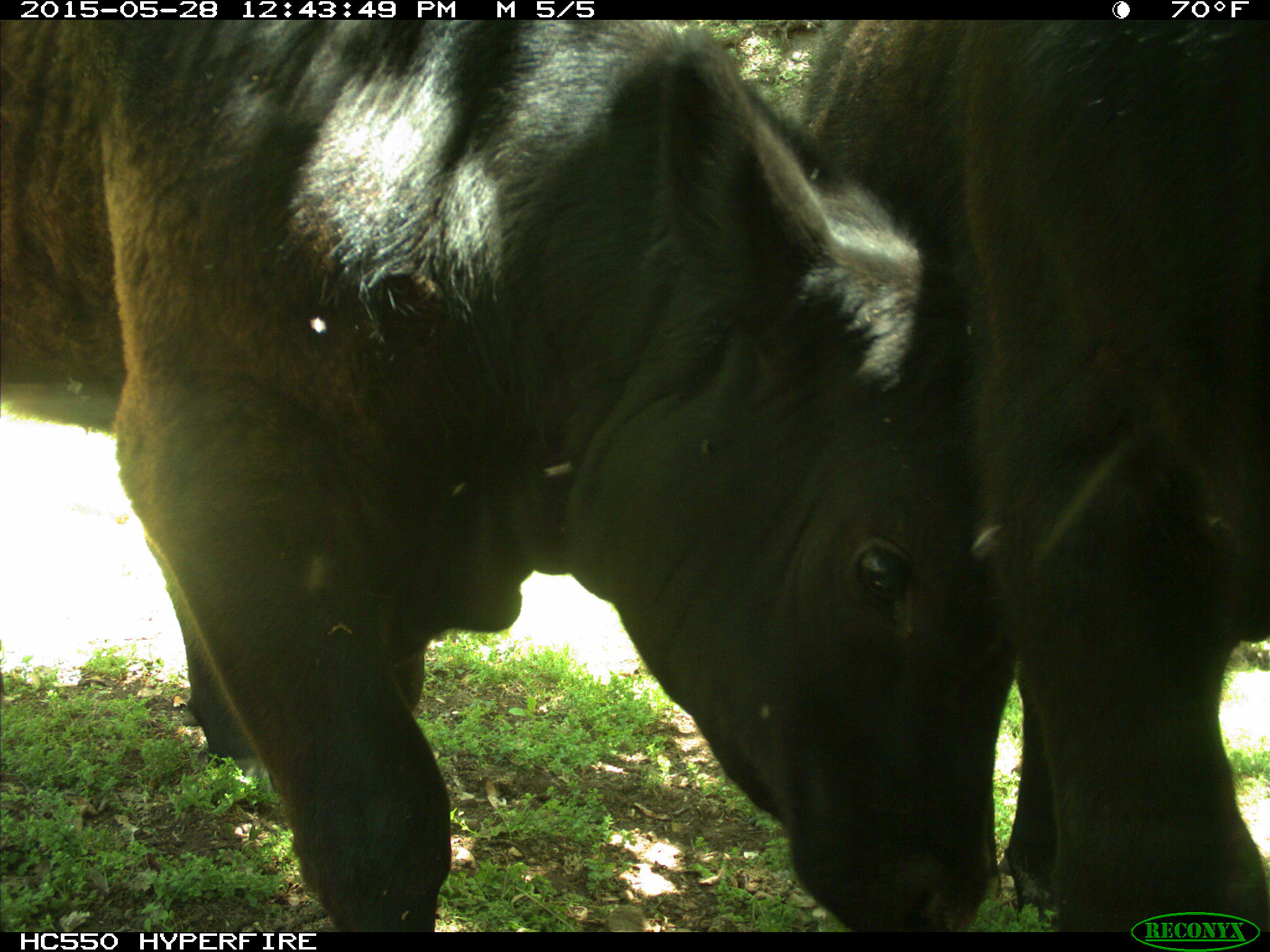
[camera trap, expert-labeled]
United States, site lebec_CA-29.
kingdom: Animalia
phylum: Chordata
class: Mammalia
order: Artiodactyla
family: Bovidae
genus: Bos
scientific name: Bos taurus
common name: domestic cow